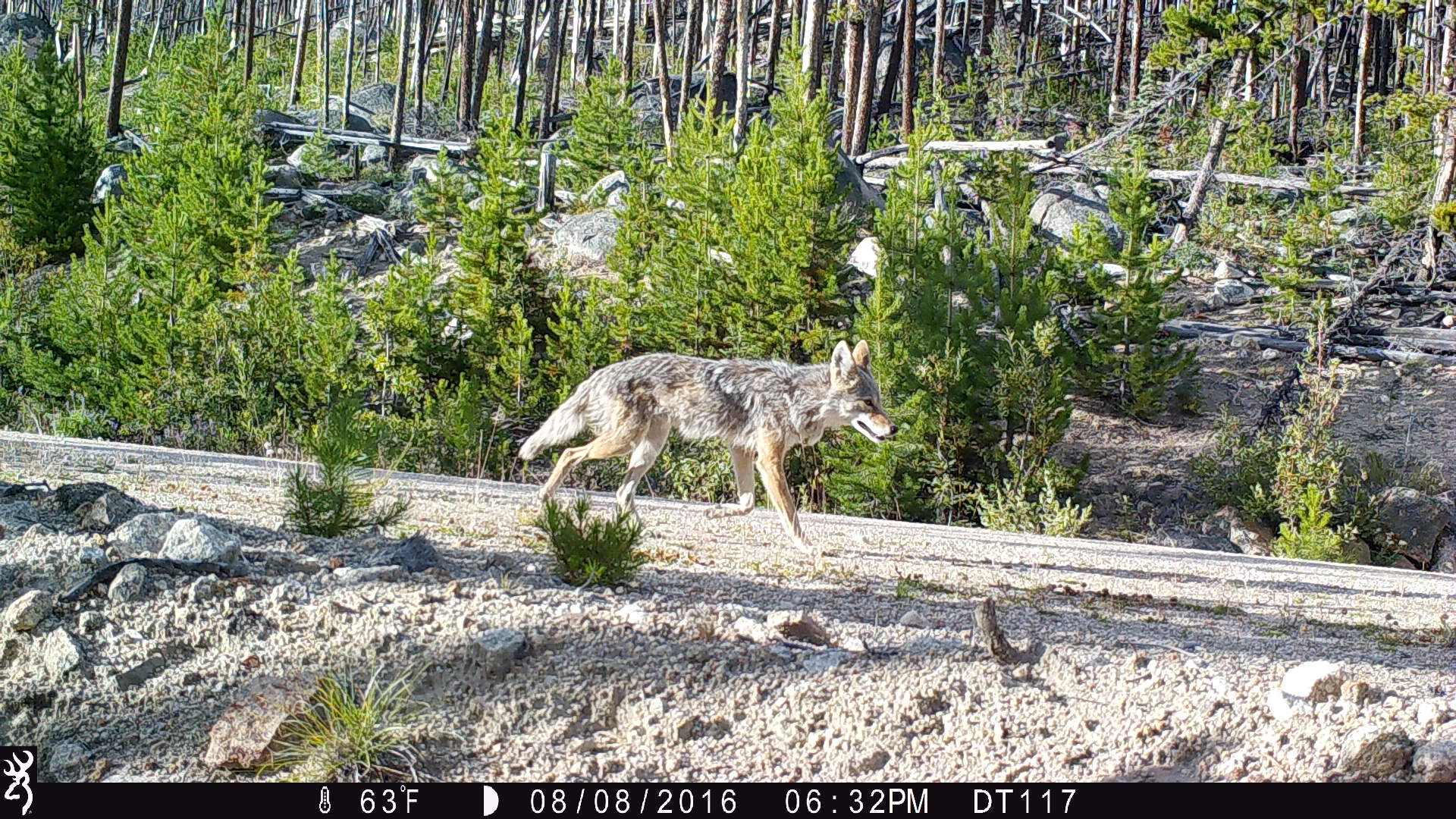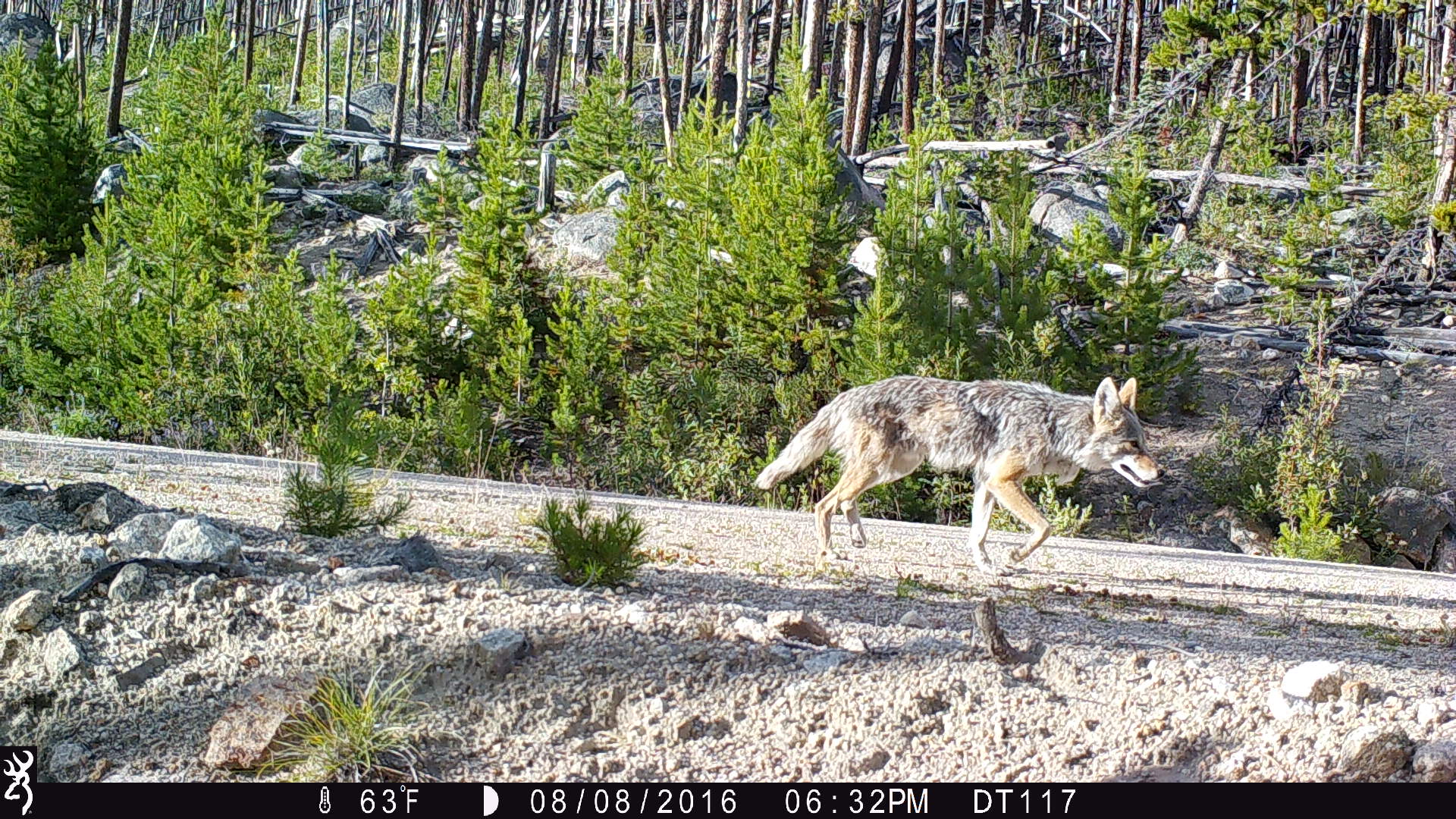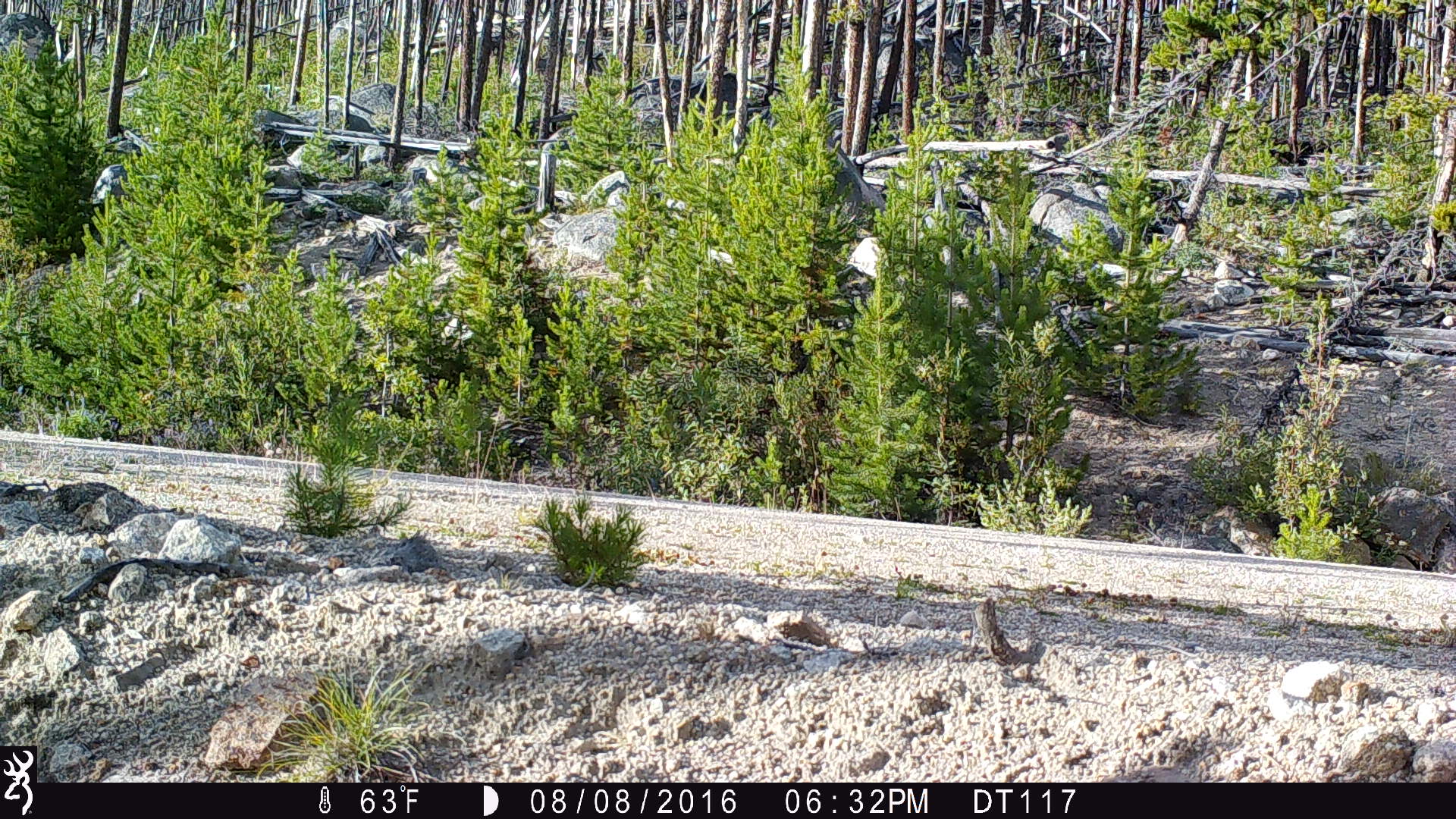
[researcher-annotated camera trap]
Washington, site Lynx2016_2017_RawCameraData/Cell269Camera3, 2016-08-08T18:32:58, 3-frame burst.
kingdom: Animalia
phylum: Chordata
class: Mammalia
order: Carnivora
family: Canidae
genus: Canis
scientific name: Canis latrans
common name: coyote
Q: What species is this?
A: Canis latrans (coyote).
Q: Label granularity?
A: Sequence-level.